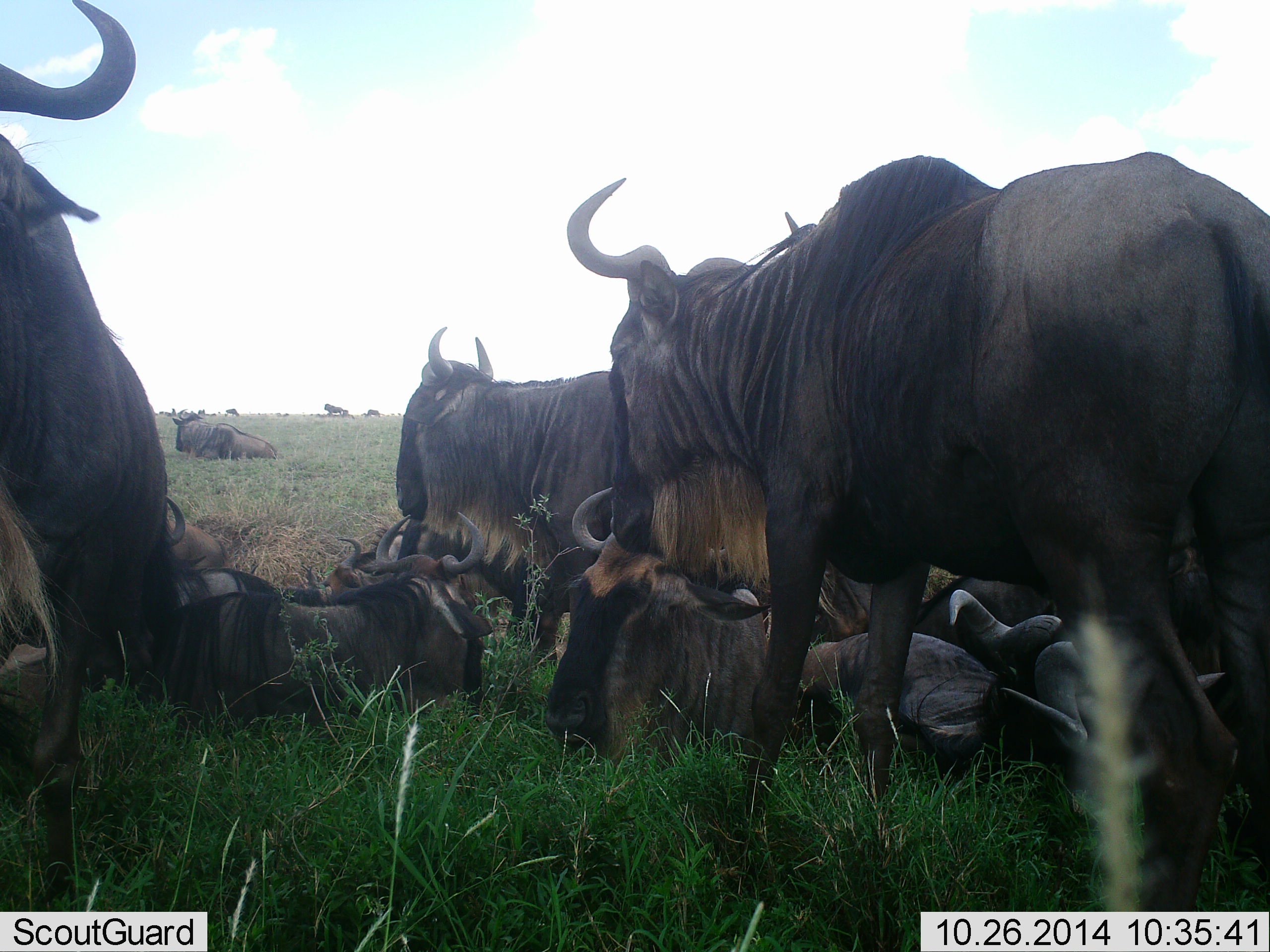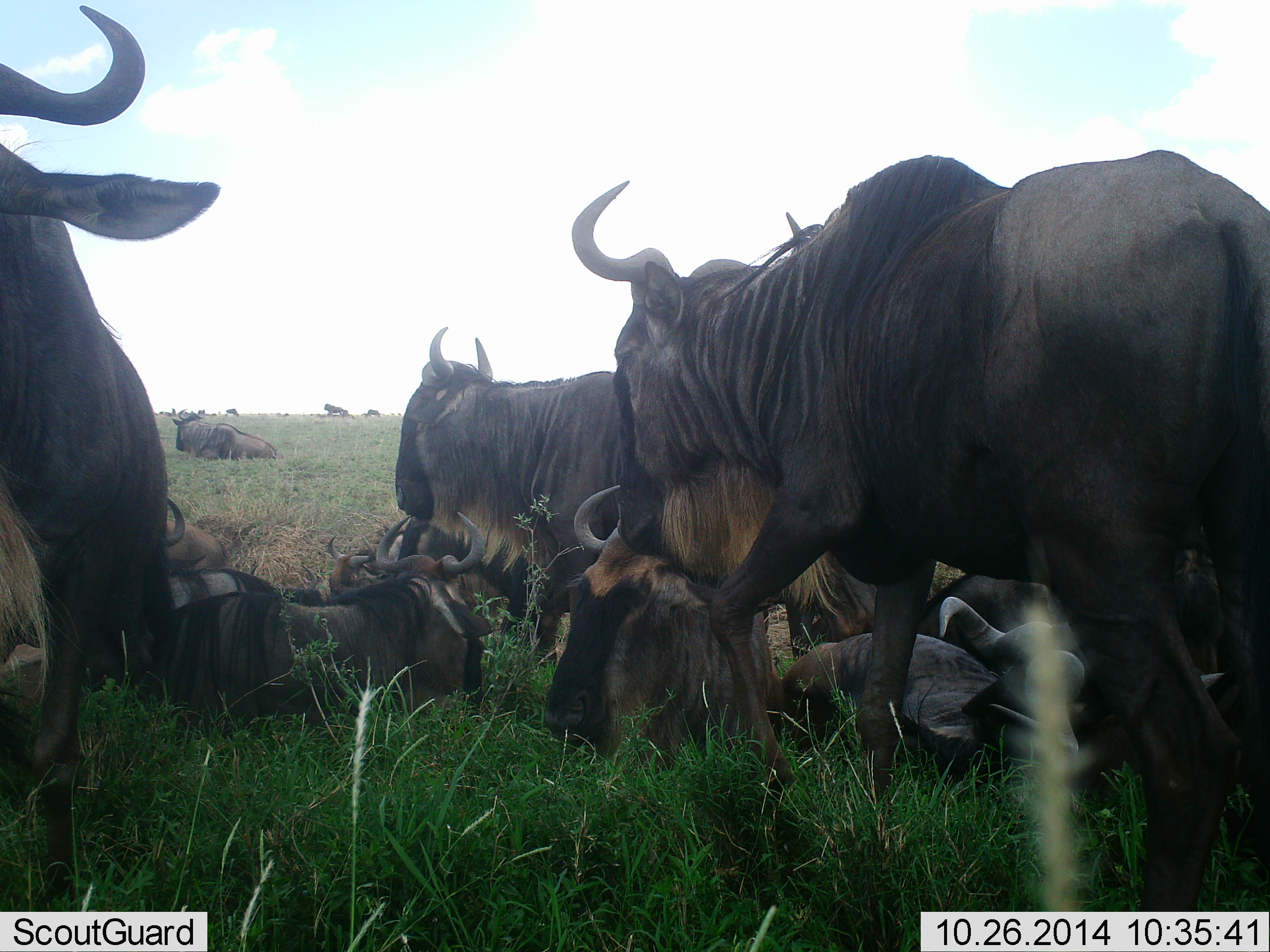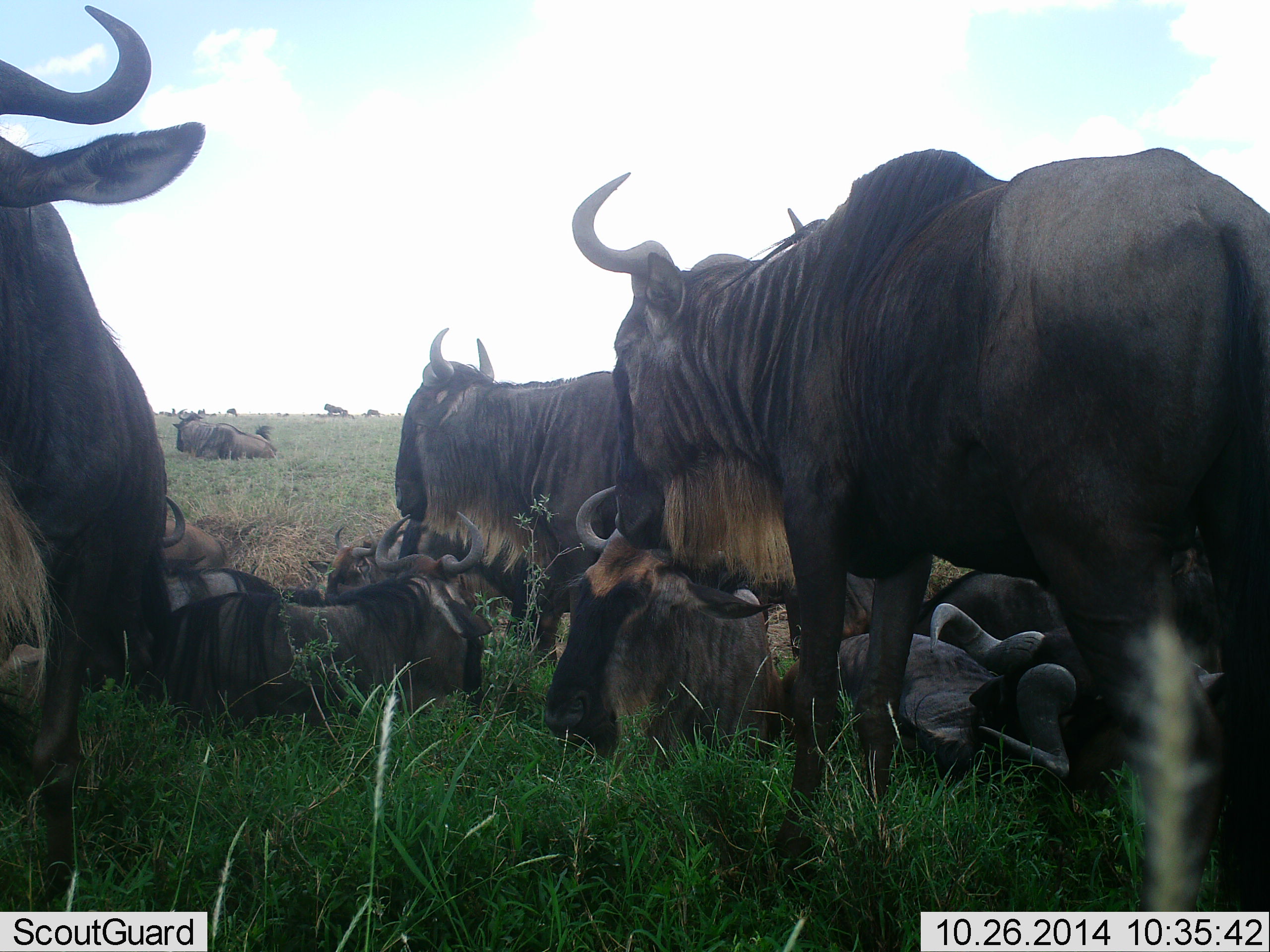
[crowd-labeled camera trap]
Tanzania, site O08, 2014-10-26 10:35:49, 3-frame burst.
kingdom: Animalia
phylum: Chordata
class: Mammalia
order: Artiodactyla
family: Bovidae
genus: Connochaetes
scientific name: Connochaetes taurinus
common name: blue wildebeest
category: wildebeest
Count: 11-50.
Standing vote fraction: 90%.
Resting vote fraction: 100%.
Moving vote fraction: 0%.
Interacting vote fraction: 10%.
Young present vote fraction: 0%.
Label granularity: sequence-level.